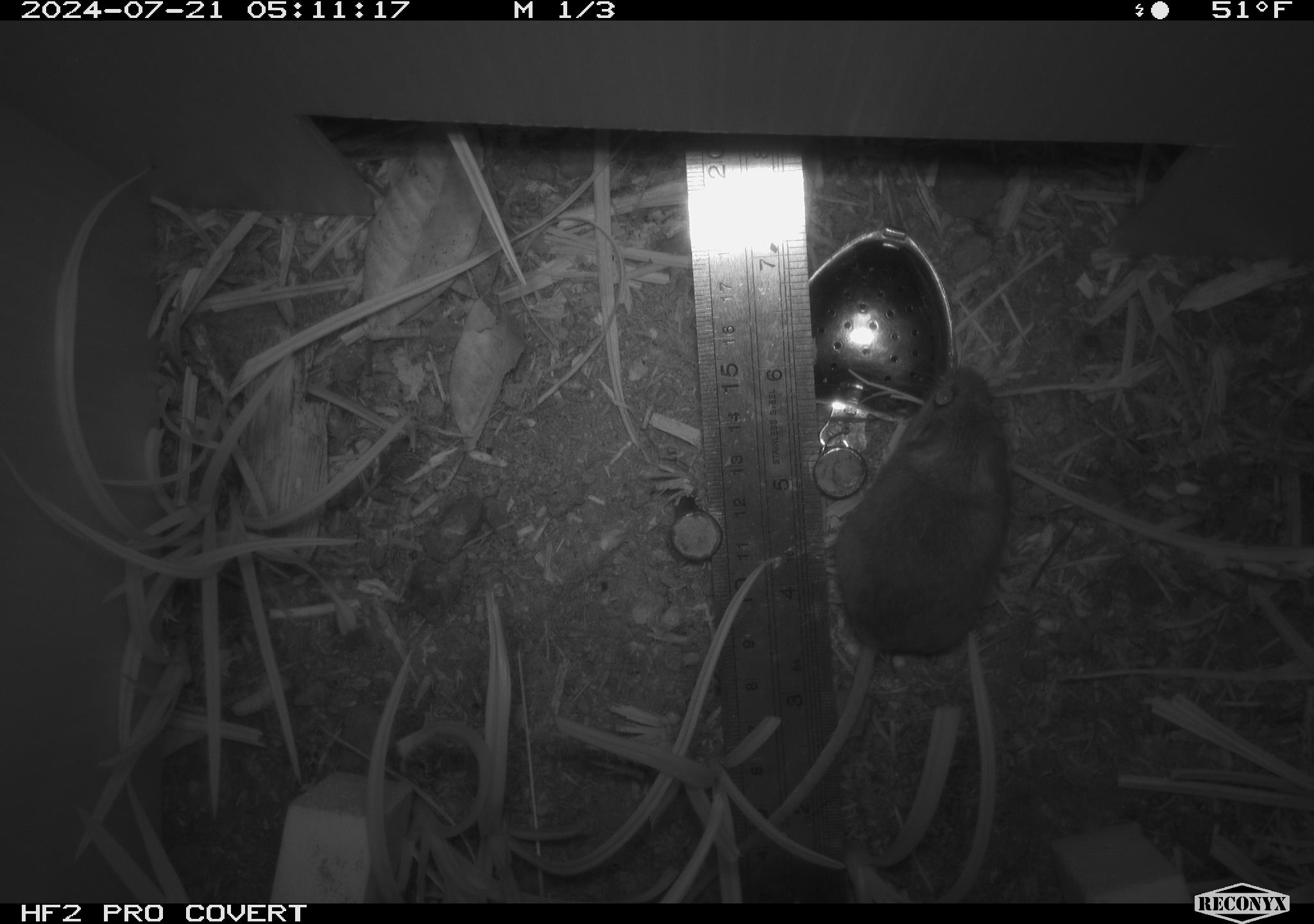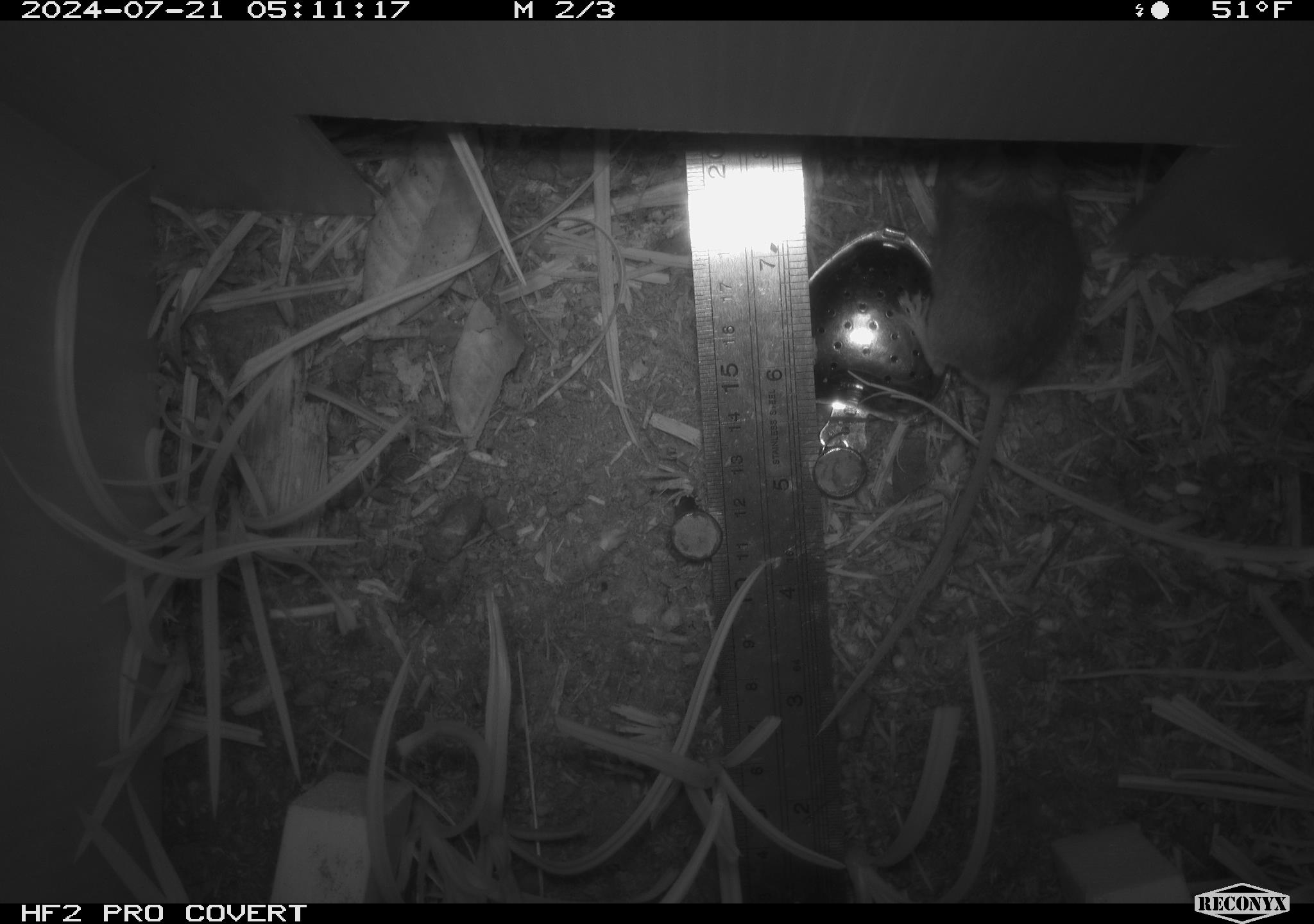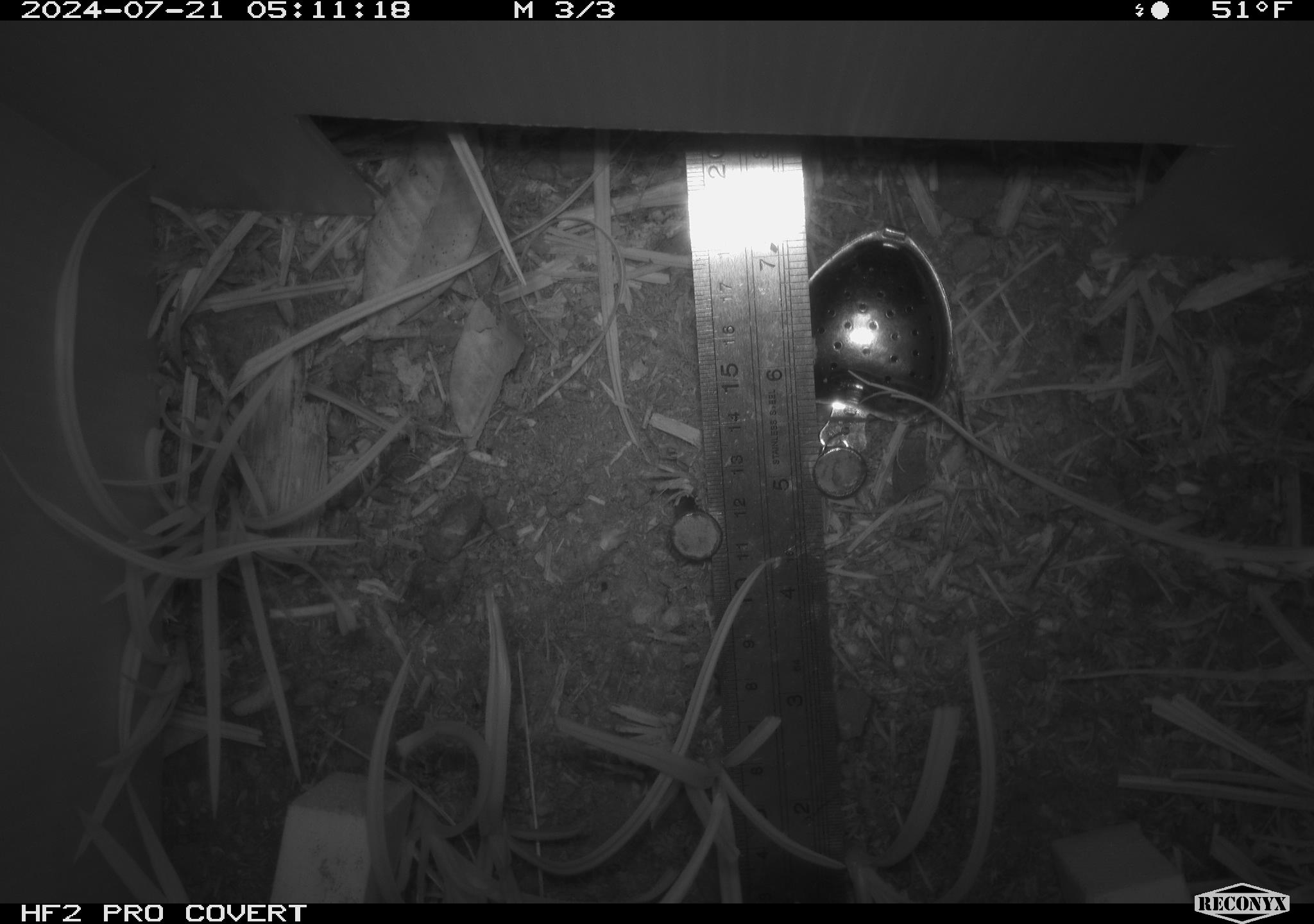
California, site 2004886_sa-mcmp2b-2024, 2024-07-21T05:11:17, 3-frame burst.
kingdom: Animalia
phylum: Chordata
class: Mammalia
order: Rodentia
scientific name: Rodentia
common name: mouse species